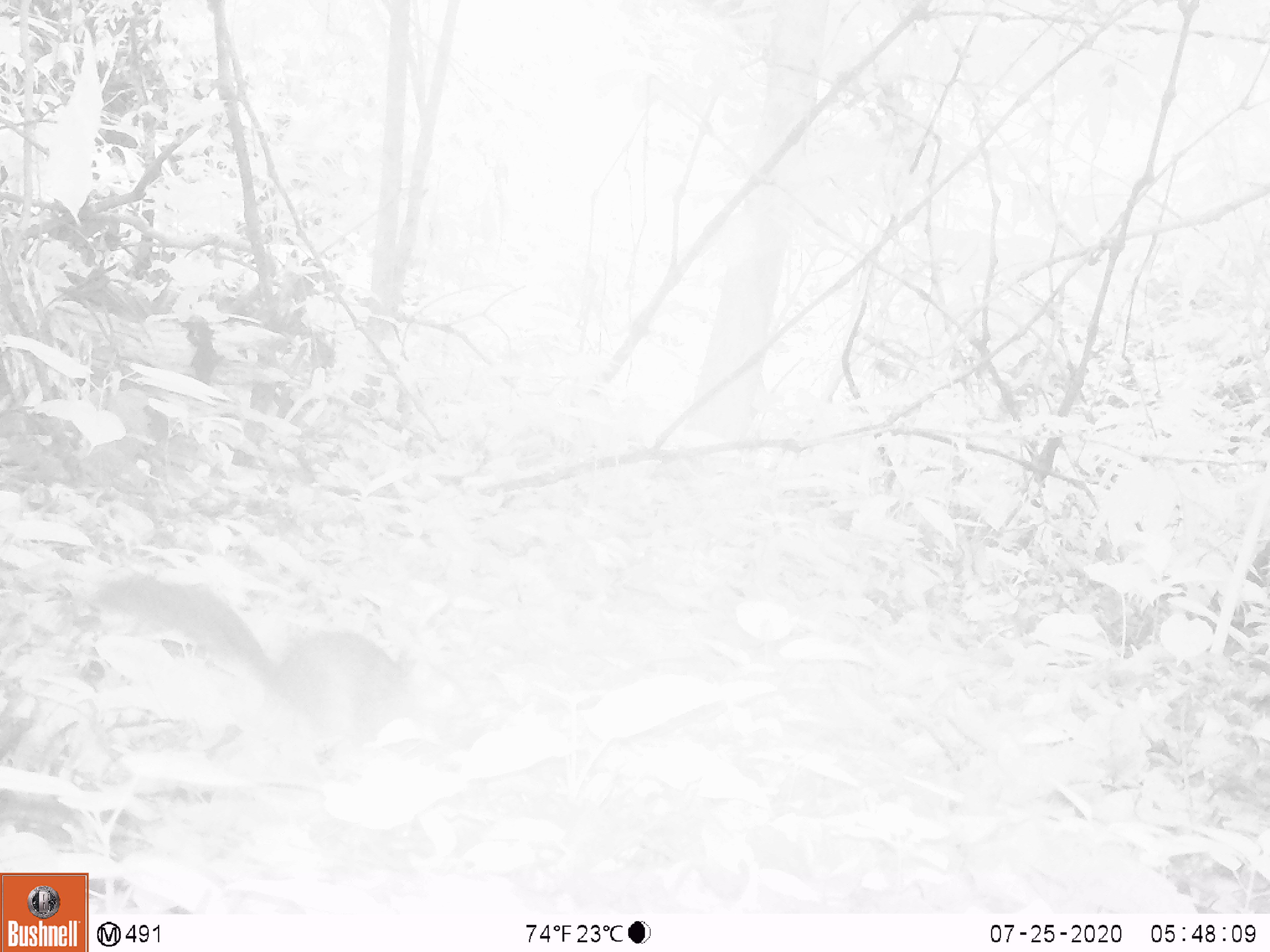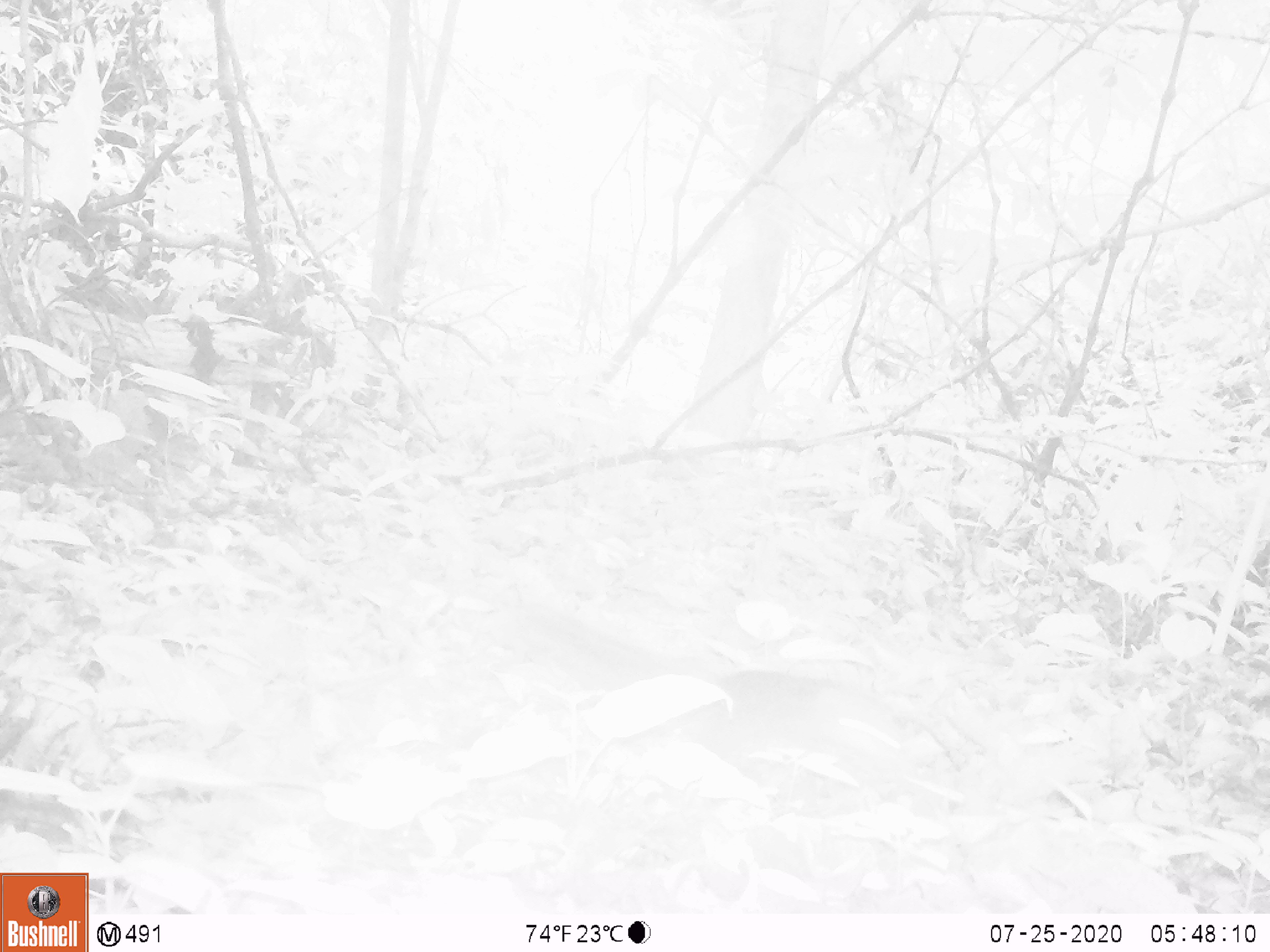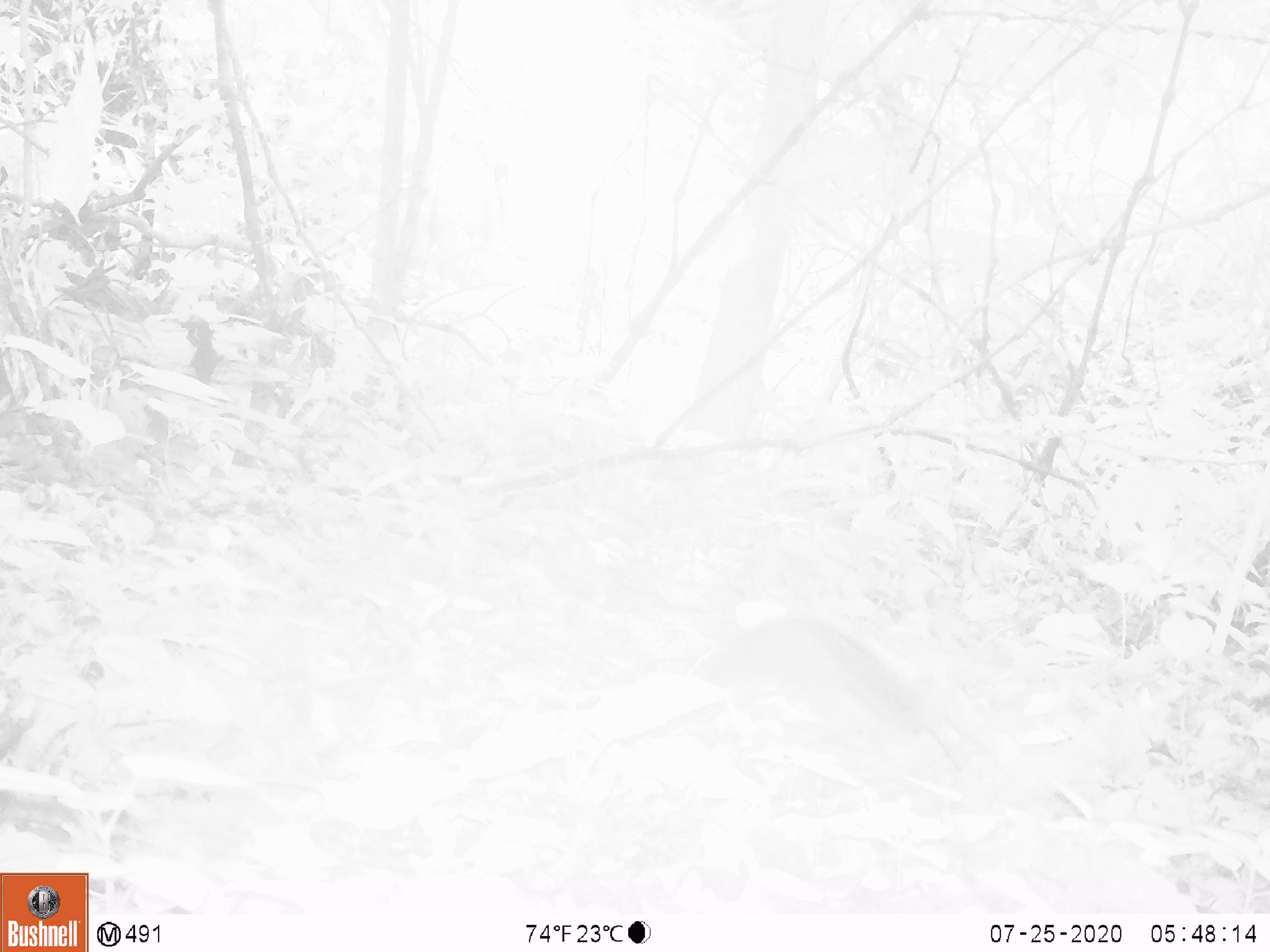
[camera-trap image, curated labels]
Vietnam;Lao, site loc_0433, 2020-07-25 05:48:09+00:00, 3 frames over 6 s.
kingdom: Animalia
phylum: Chordata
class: Mammalia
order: Rodentia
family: Sciuridae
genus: Sciurus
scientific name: Sciurus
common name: squirrel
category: unidentified squirrel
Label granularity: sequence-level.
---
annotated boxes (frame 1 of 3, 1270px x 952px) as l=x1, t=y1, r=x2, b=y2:
unidentified squirrel: l=86, t=569, r=422, b=737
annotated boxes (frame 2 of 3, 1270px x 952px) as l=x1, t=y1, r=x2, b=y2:
unidentified squirrel: l=539, t=596, r=897, b=764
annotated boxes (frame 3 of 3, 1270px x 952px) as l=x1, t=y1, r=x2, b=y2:
unidentified squirrel: l=692, t=608, r=962, b=769